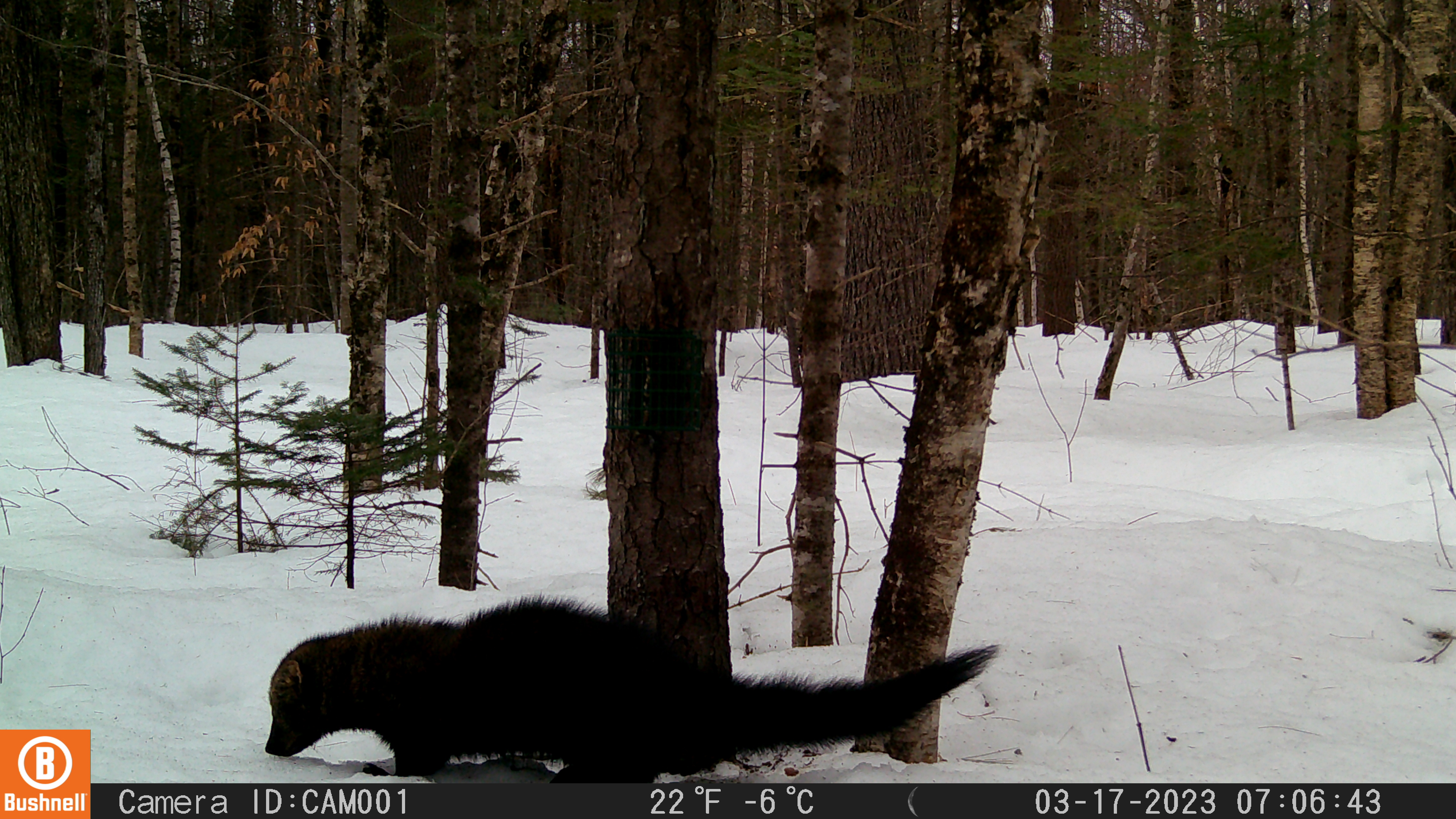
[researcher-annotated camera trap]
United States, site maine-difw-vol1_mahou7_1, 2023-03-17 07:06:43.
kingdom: Animalia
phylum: Chordata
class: Mammalia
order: Carnivora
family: Mustelidae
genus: Pekania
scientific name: Pekania pennanti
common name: fisher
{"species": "fisher (Pekania pennanti)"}